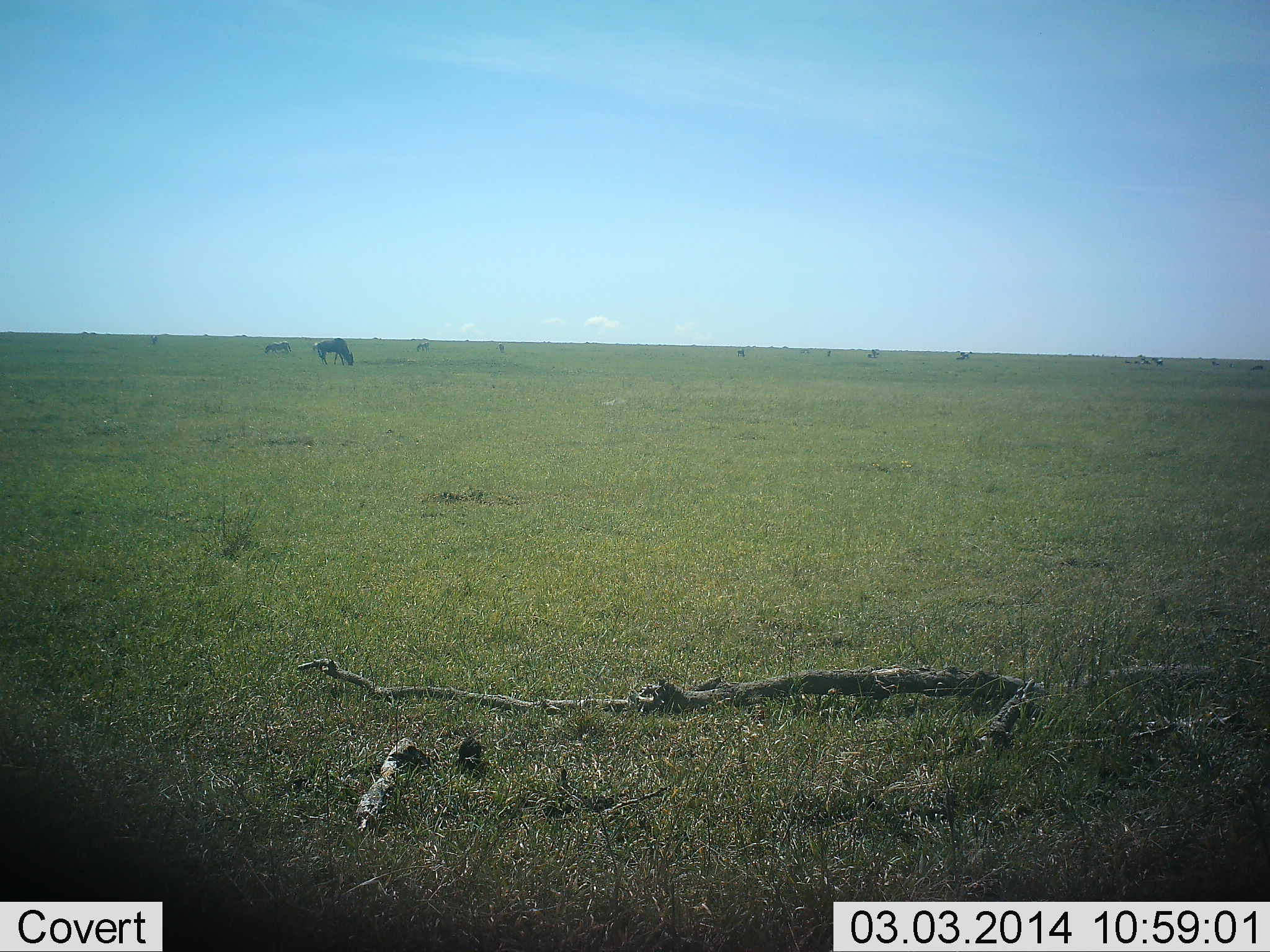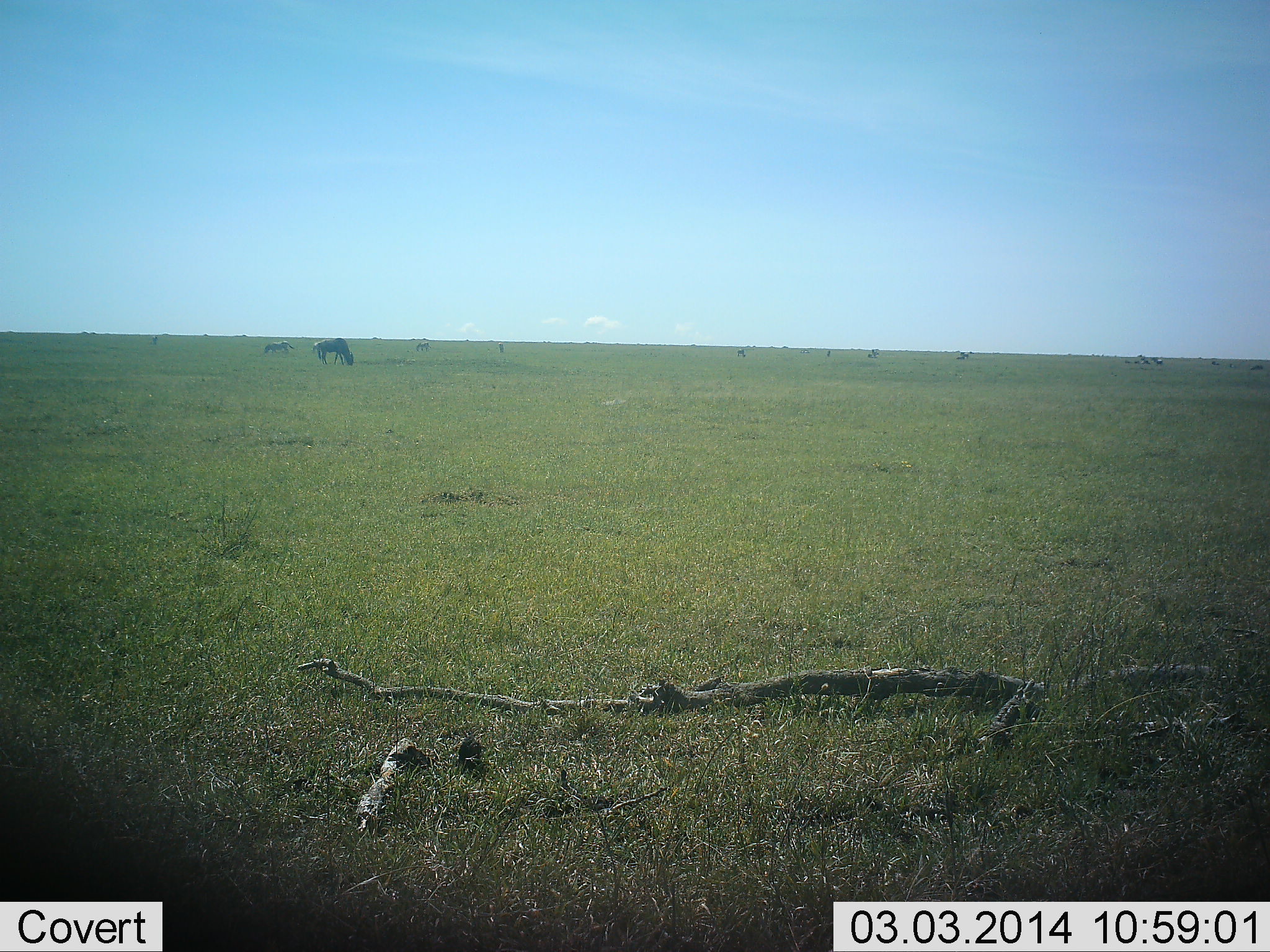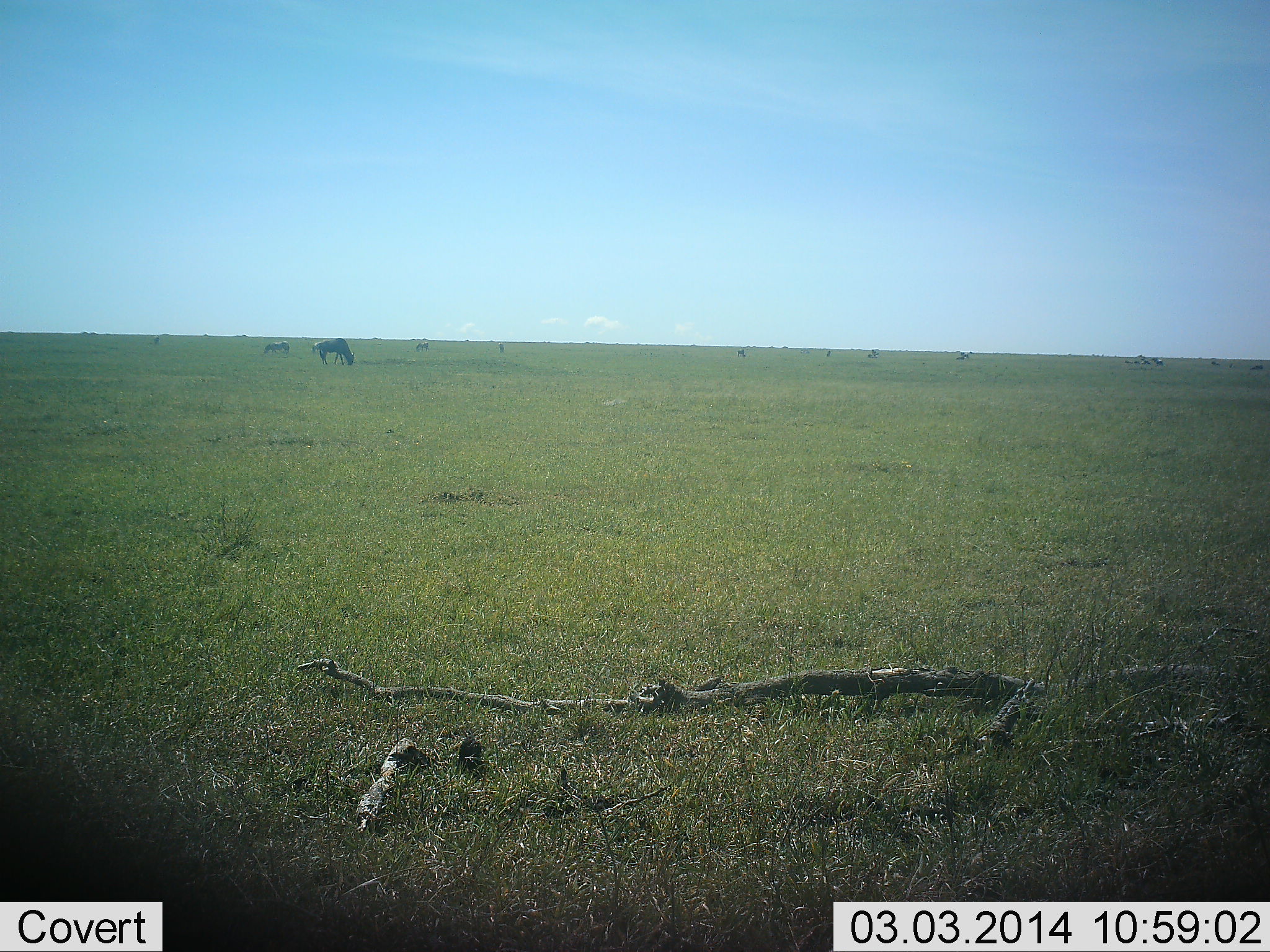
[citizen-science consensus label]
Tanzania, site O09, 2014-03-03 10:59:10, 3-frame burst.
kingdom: Animalia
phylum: Chordata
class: Mammalia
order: Artiodactyla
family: Bovidae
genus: Connochaetes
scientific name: Connochaetes taurinus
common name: blue wildebeest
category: wildebeest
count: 10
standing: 30%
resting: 5%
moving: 5%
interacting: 0%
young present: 5%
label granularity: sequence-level